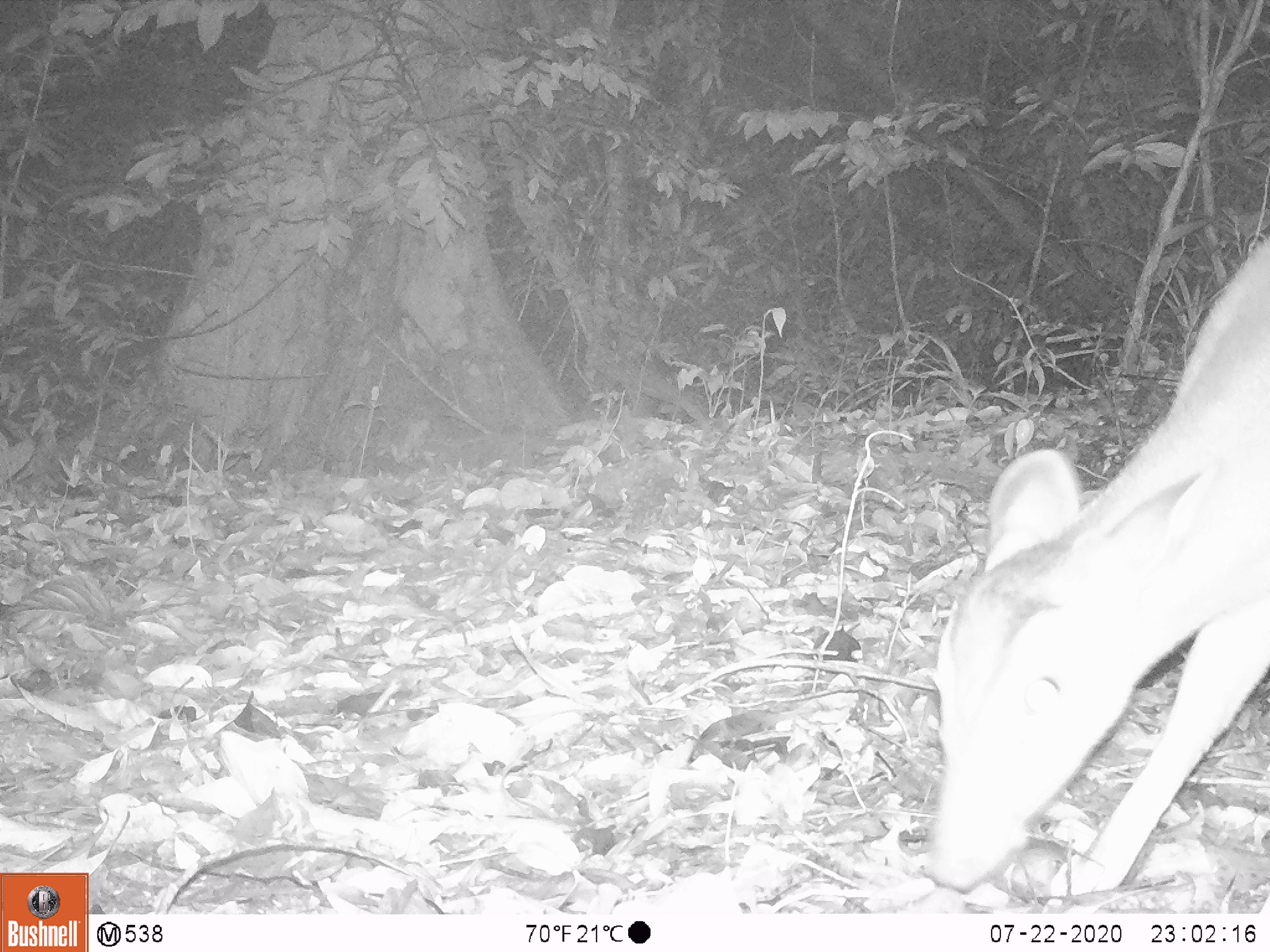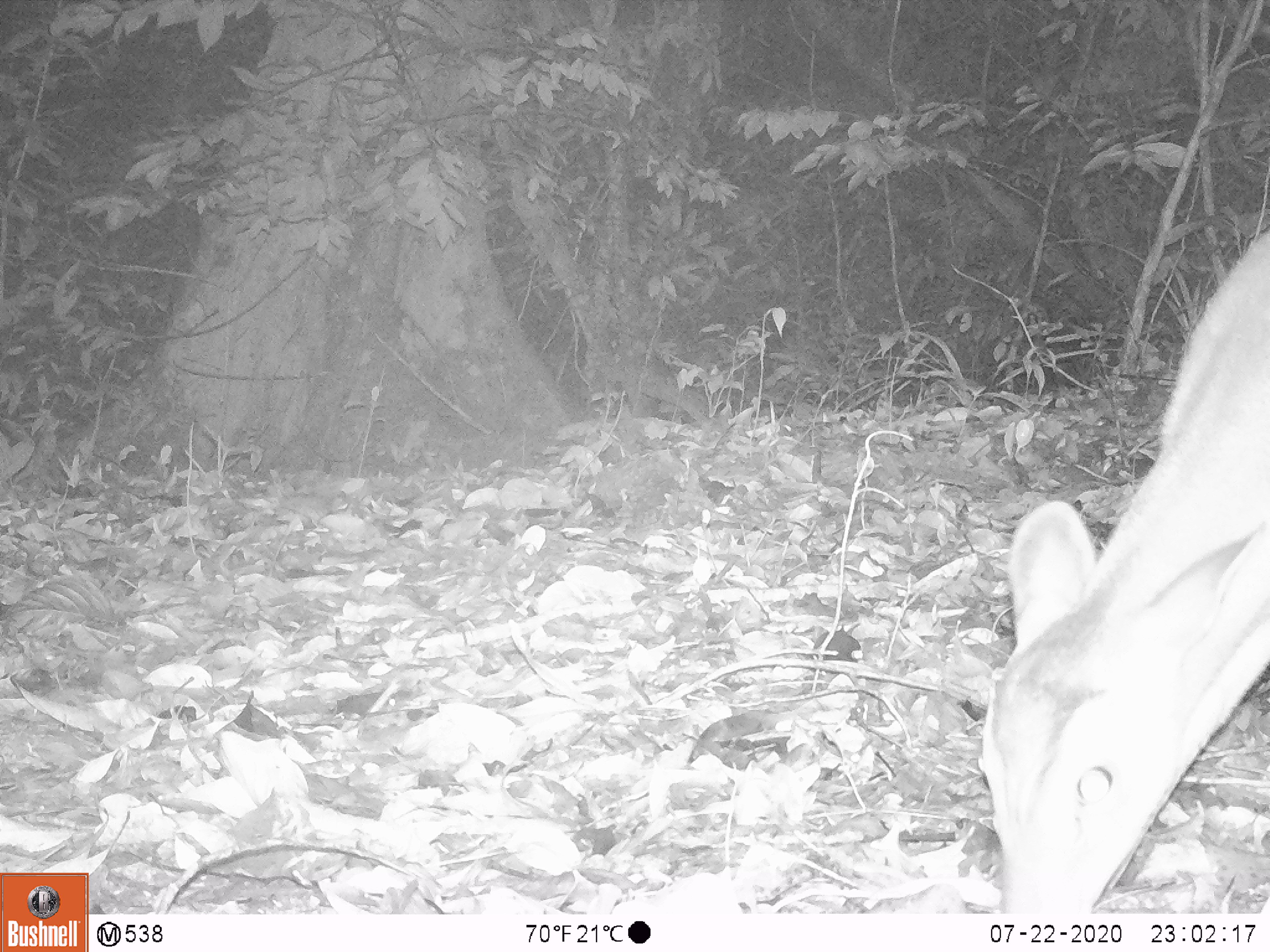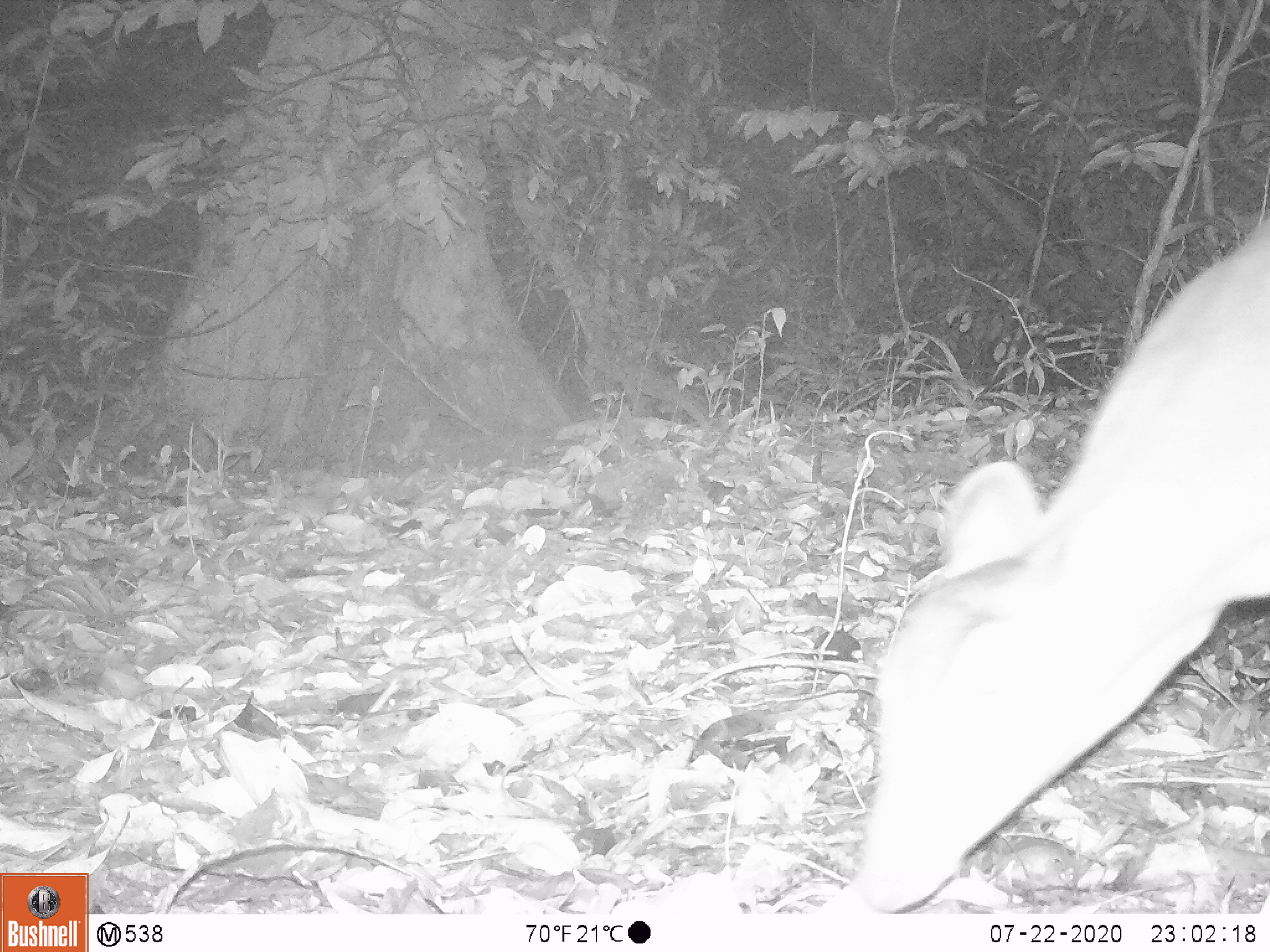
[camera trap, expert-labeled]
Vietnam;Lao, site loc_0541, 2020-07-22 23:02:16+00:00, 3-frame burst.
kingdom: Animalia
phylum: Chordata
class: Mammalia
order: Artiodactyla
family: Cervidae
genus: Muntiacus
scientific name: Muntiacus vuquangensis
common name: large-antlered muntjac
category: large antlered muntjac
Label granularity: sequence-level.